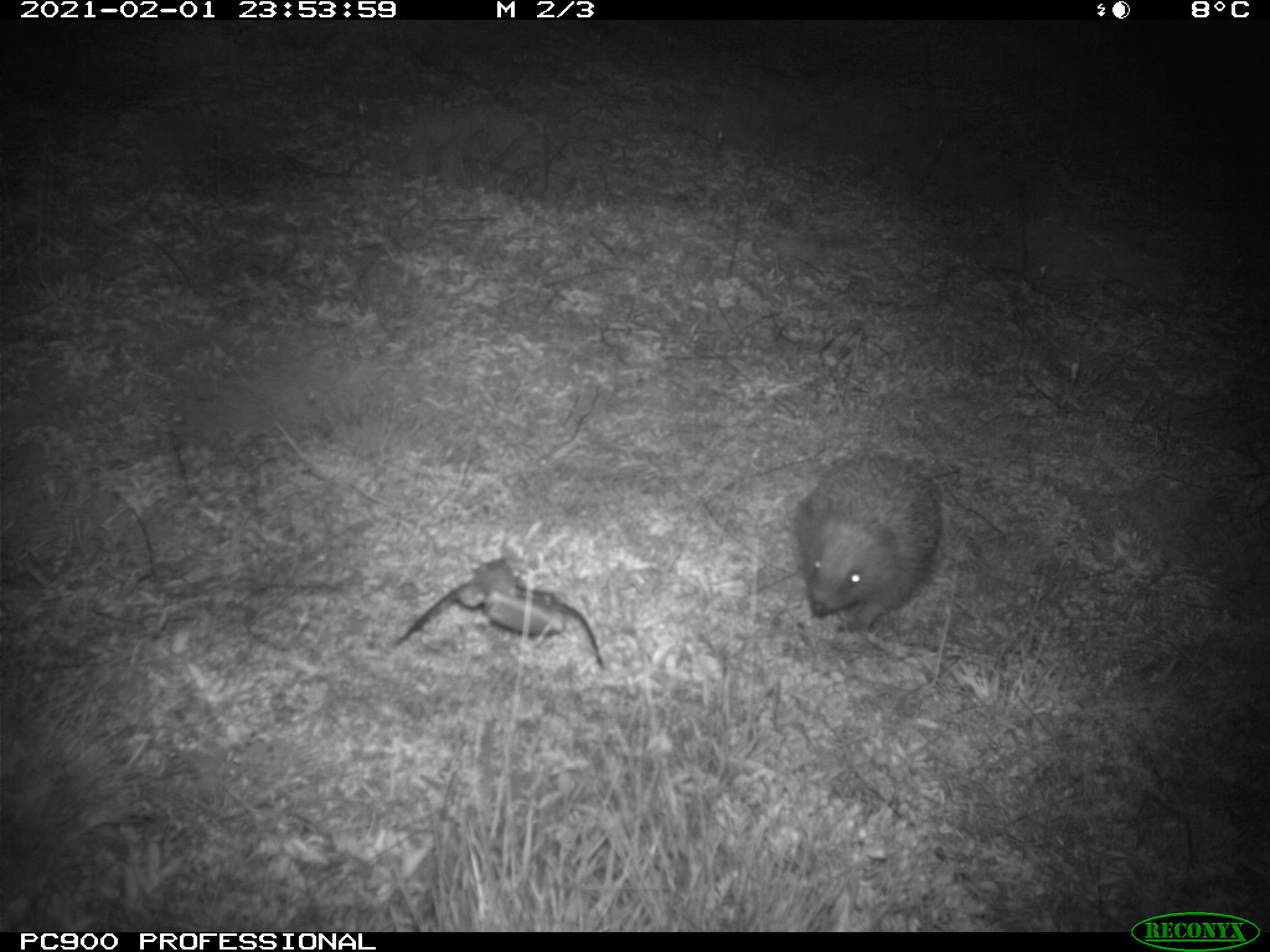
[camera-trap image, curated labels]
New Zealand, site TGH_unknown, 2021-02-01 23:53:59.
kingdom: Animalia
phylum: Chordata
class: Mammalia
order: Eulipotyphla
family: Erinaceidae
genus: Erinaceus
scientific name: Erinaceus europaeus europaeus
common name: european hedgehog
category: hedgehog